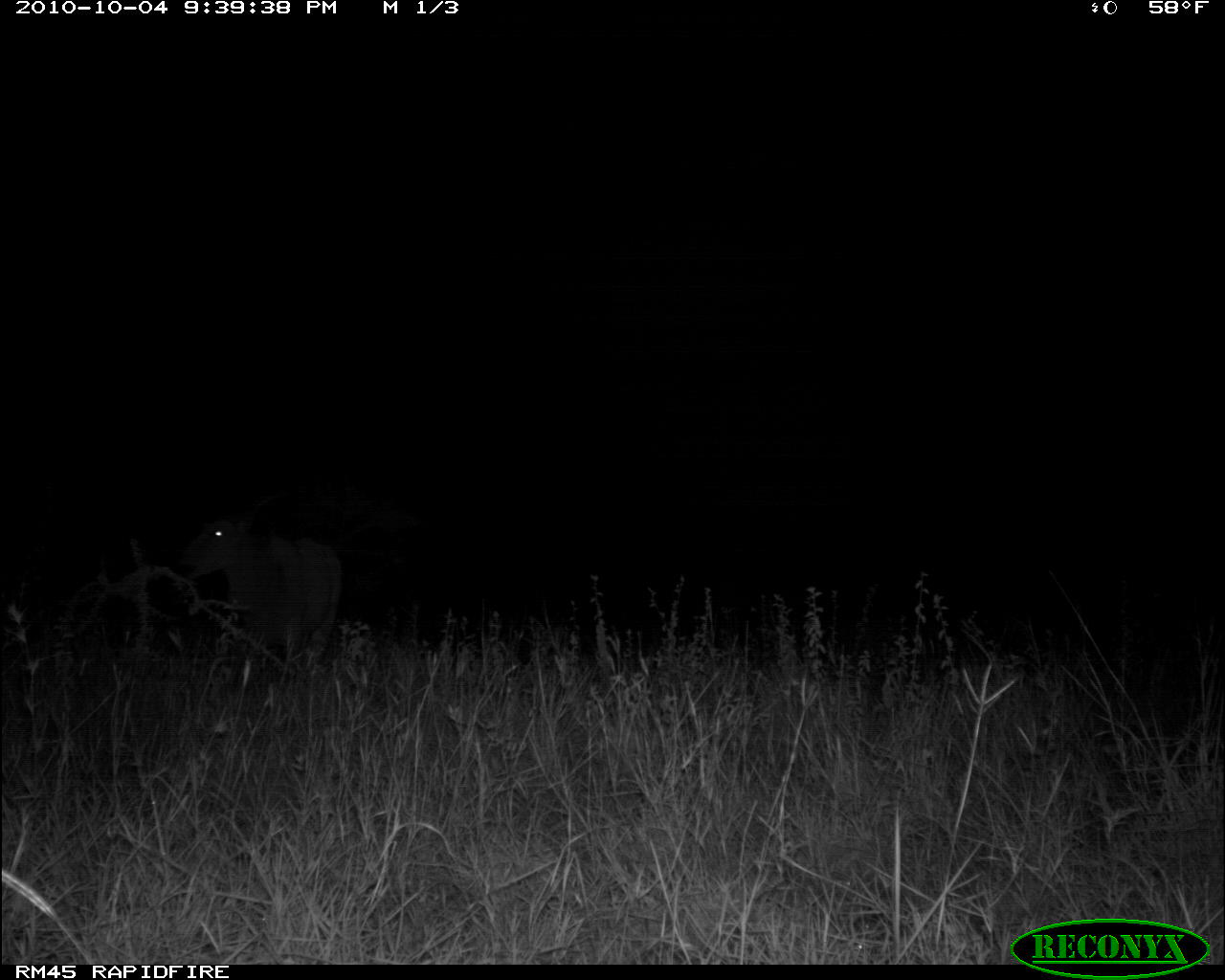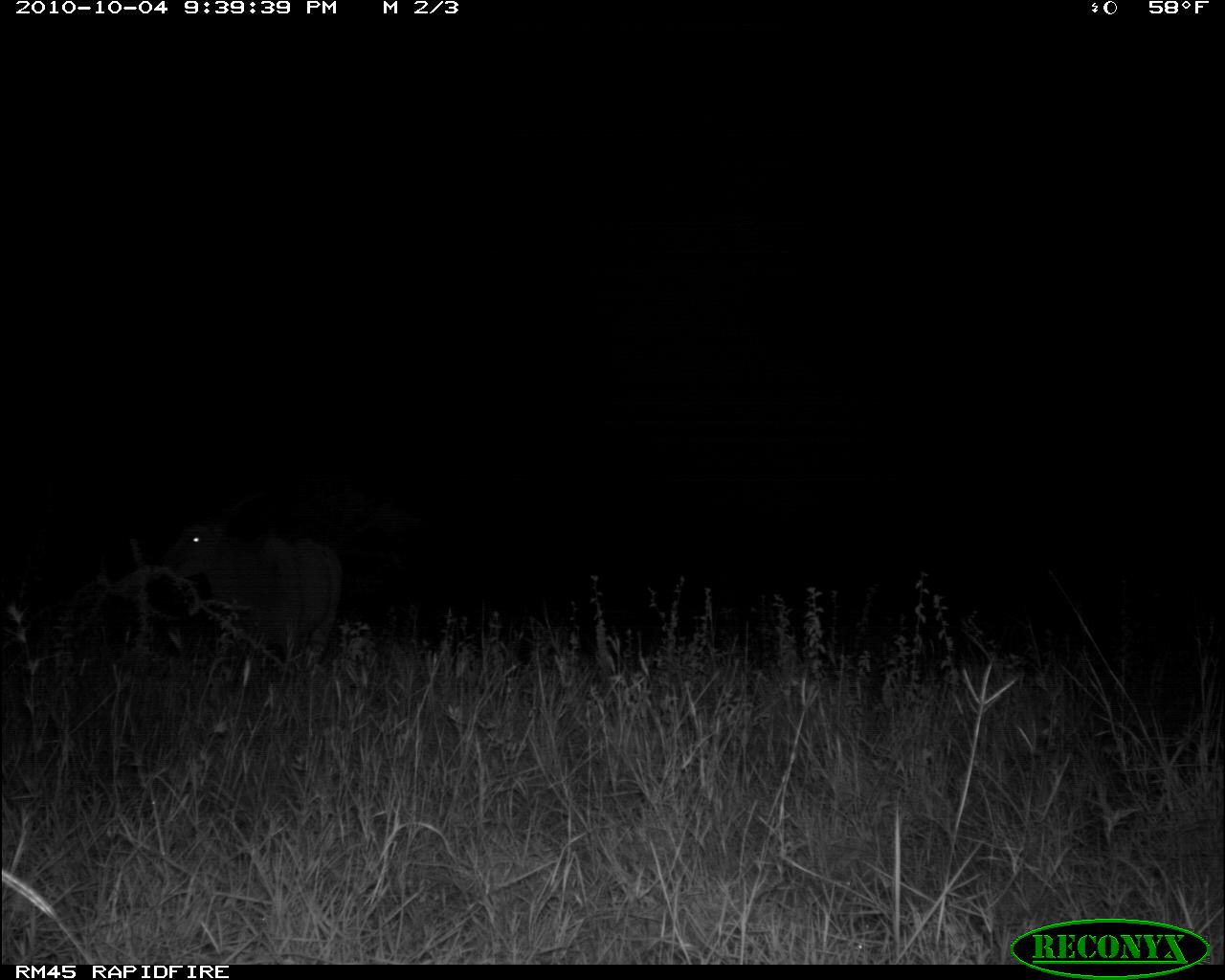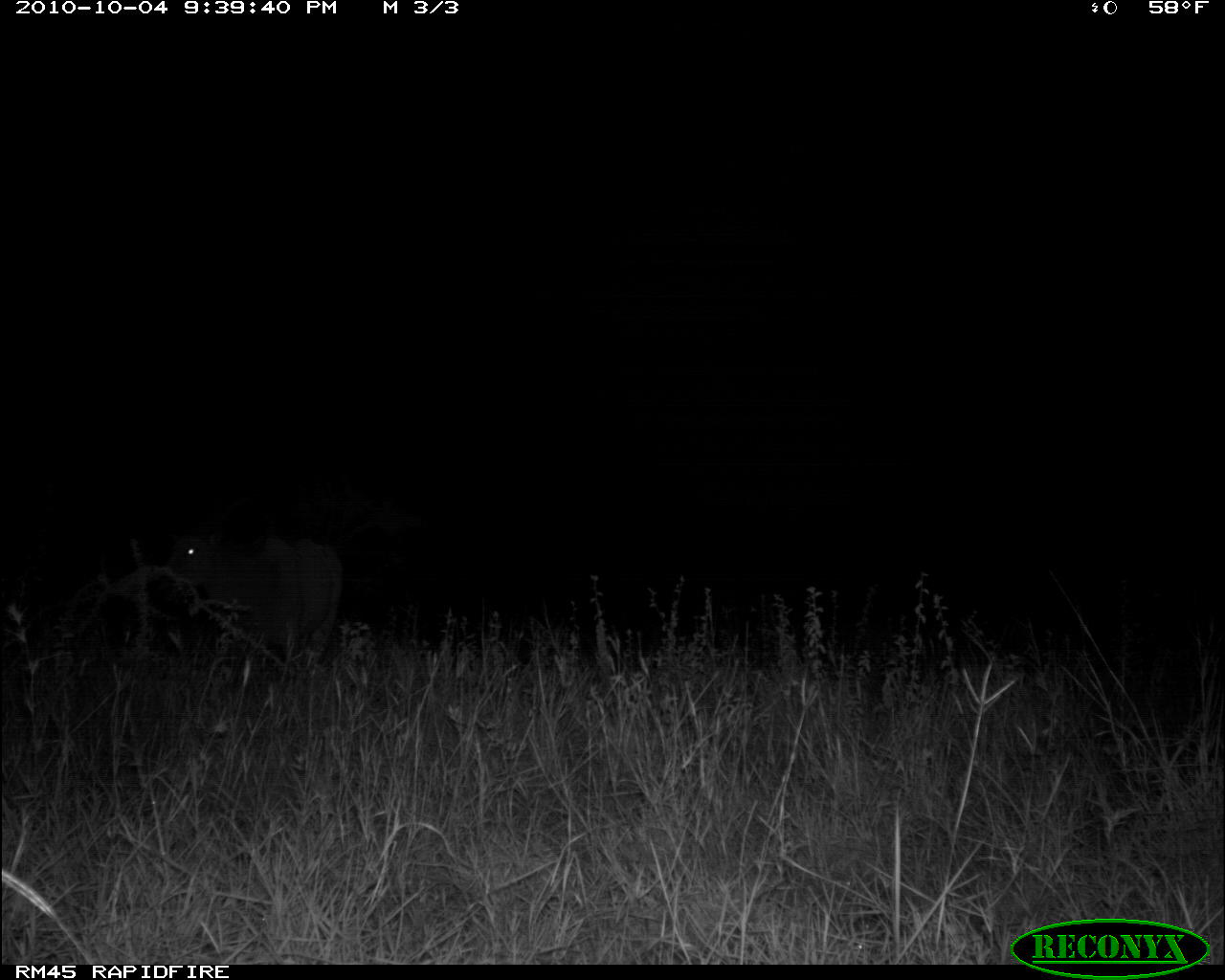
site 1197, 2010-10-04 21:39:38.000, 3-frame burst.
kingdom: Animalia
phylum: Chordata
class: Mammalia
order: Artiodactyla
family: Bovidae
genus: Tragelaphus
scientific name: Tragelaphus oryx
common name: eland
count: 1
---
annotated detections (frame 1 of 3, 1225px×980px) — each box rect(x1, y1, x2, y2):
tragelaphus oryx: rect(178, 512, 342, 653)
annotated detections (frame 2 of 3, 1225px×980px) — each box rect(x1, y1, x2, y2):
tragelaphus oryx: rect(156, 512, 342, 653)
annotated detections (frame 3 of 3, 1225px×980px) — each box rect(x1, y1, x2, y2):
tragelaphus oryx: rect(162, 528, 343, 667)